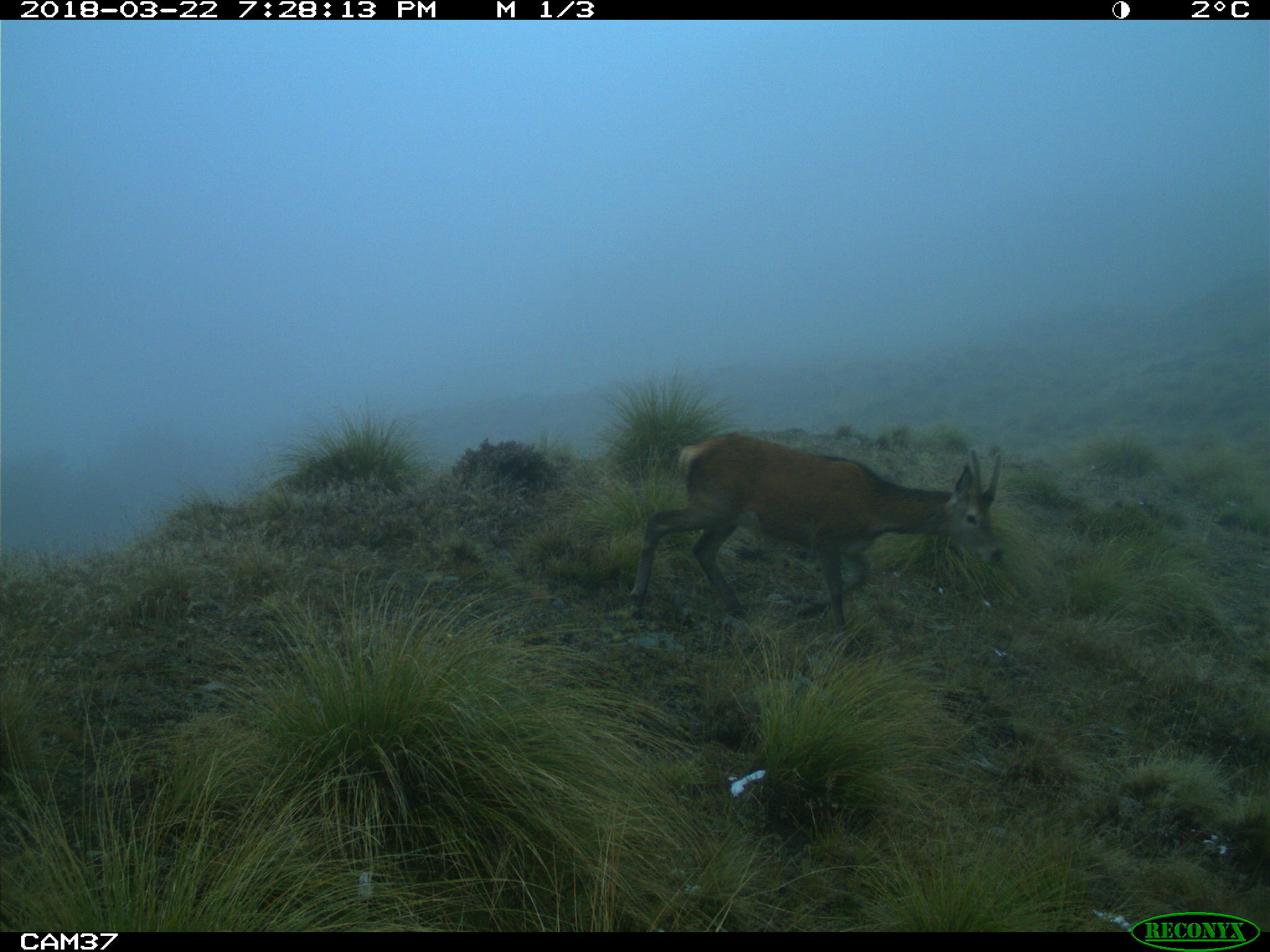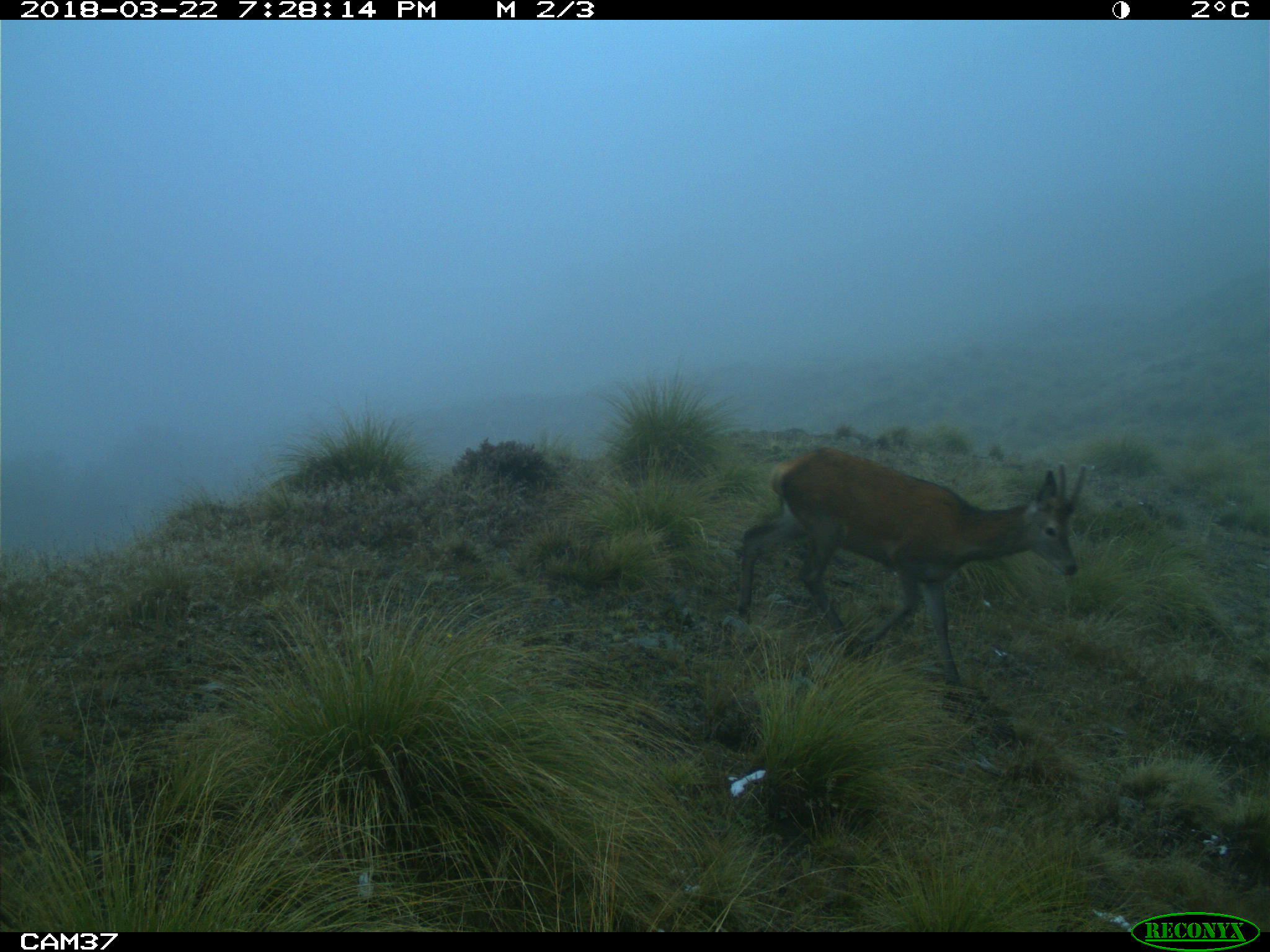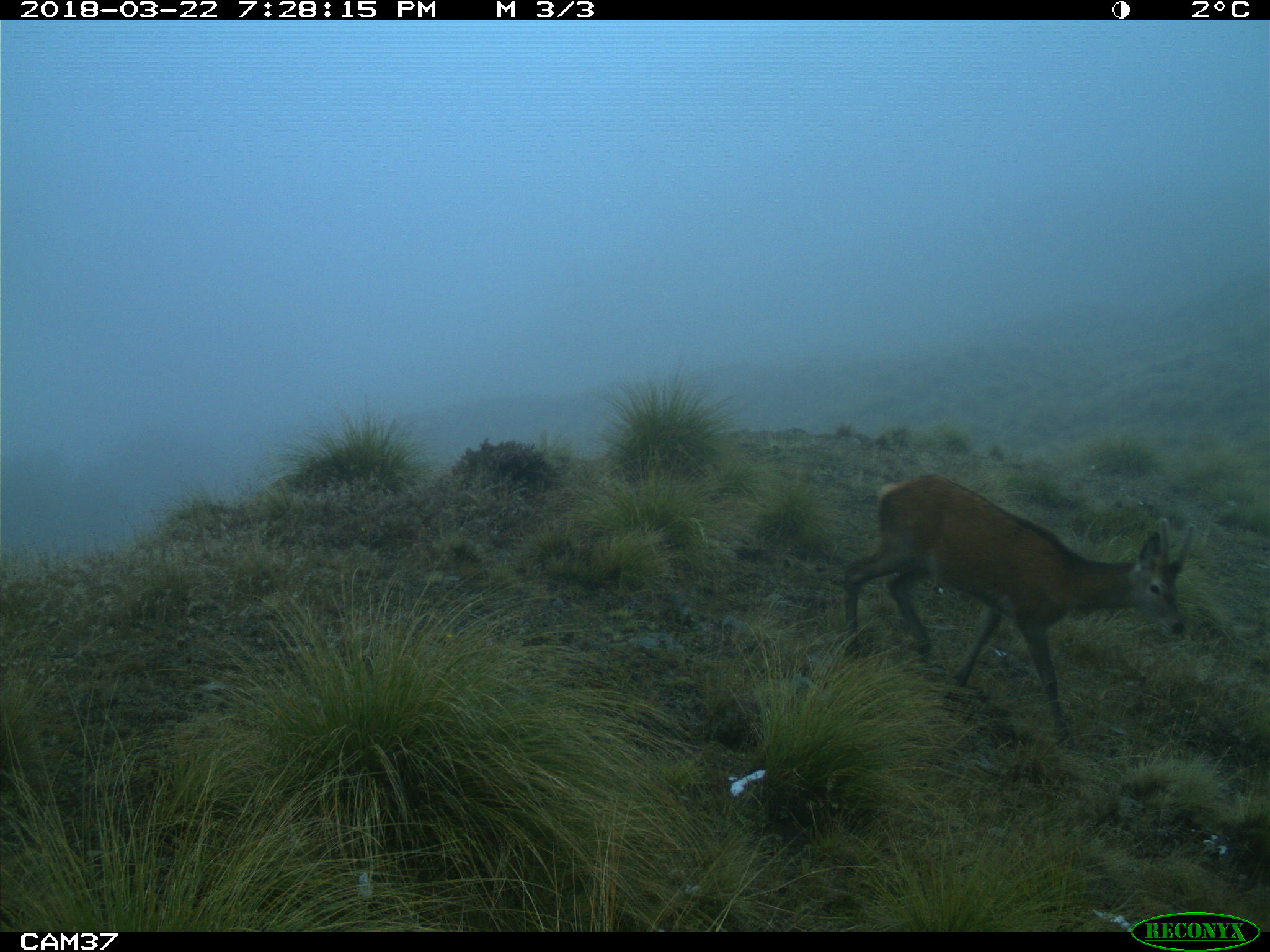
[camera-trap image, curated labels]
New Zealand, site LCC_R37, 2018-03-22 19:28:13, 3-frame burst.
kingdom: Animalia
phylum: Chordata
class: Mammalia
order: Artiodactyla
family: Cervidae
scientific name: Cervidae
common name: deer